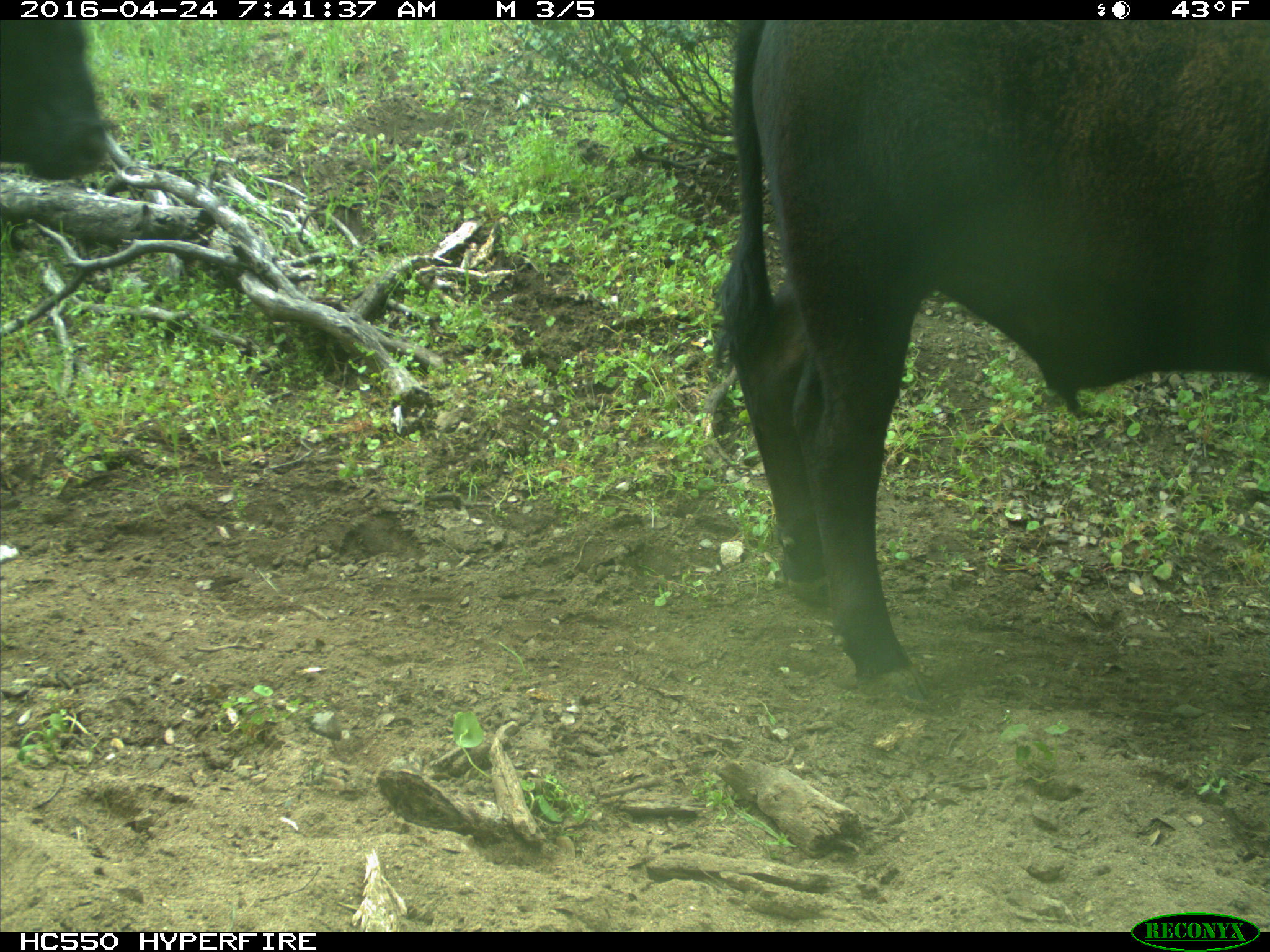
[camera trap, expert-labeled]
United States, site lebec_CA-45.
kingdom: Animalia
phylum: Chordata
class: Mammalia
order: Artiodactyla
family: Bovidae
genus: Bos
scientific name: Bos taurus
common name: domestic cow